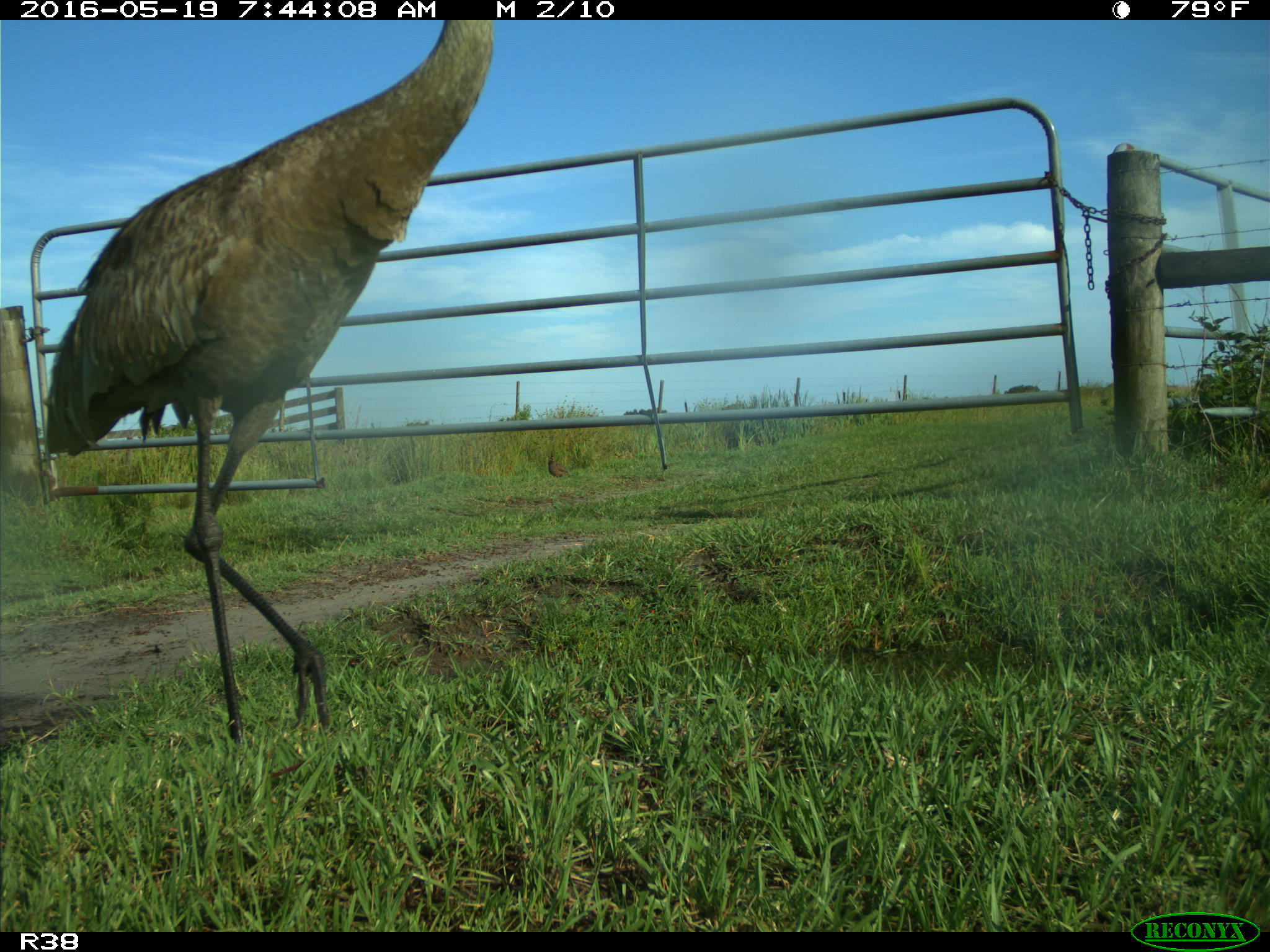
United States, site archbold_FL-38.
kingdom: Animalia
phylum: Chordata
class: Aves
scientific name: Aves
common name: birds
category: unidentified bird